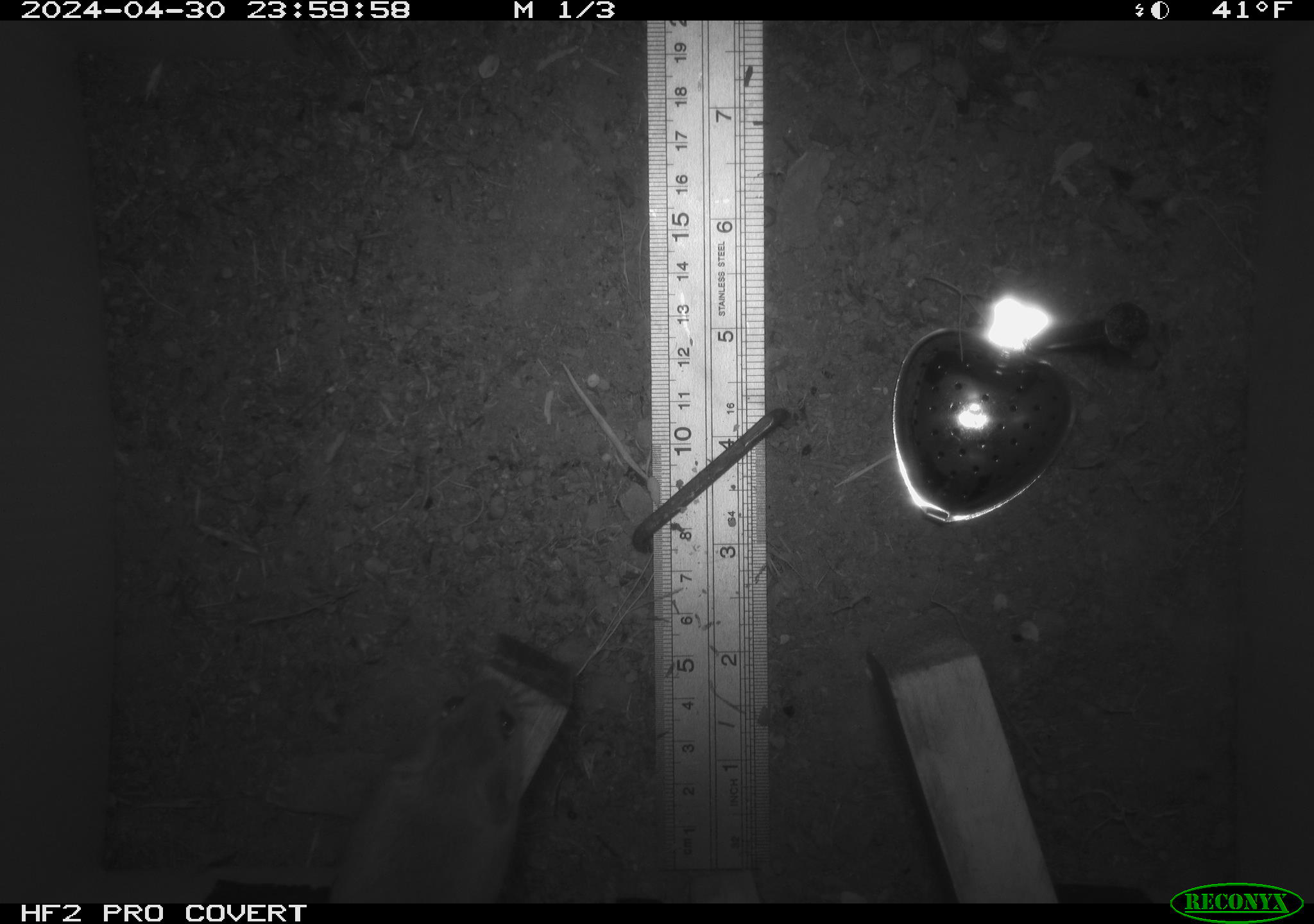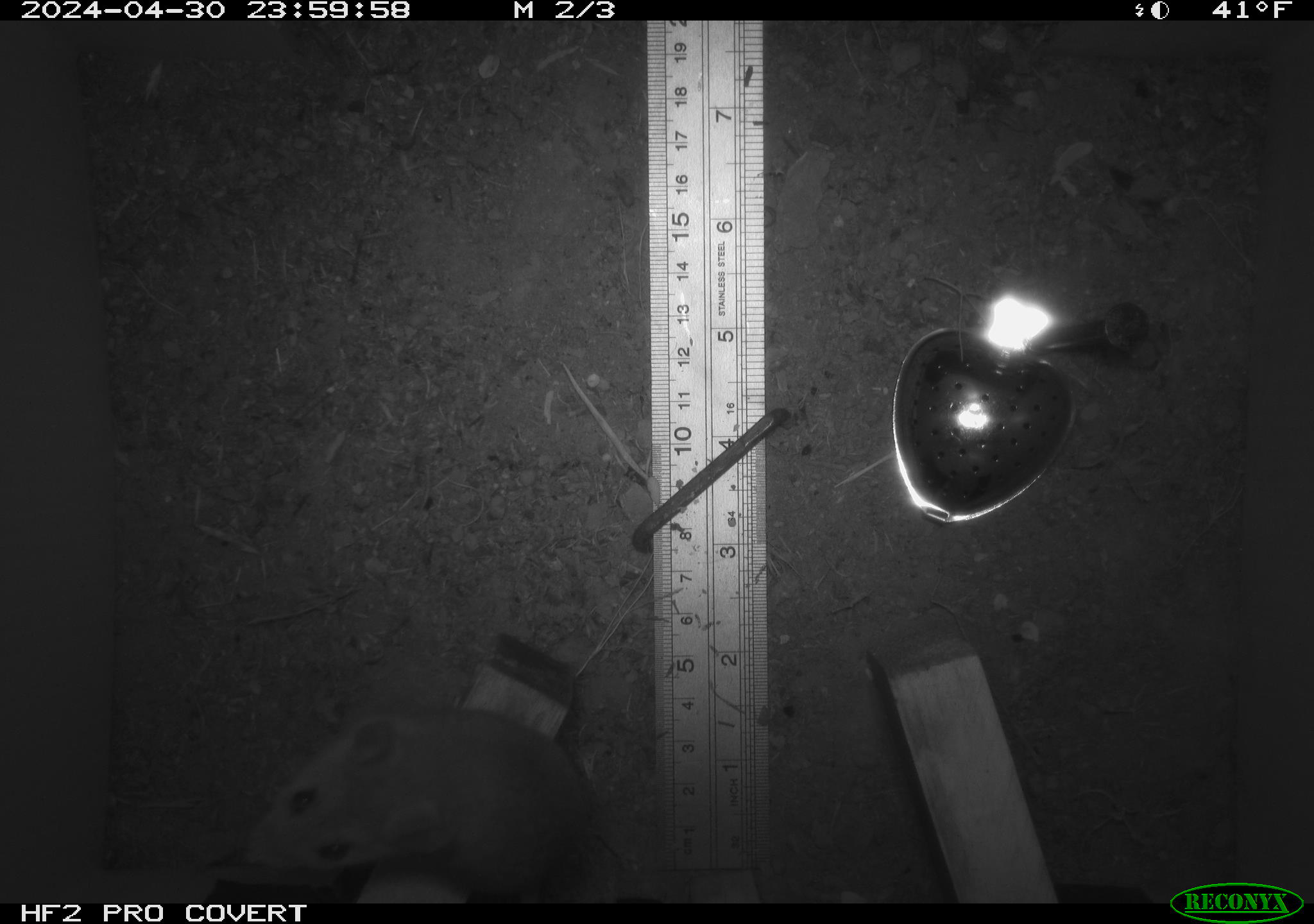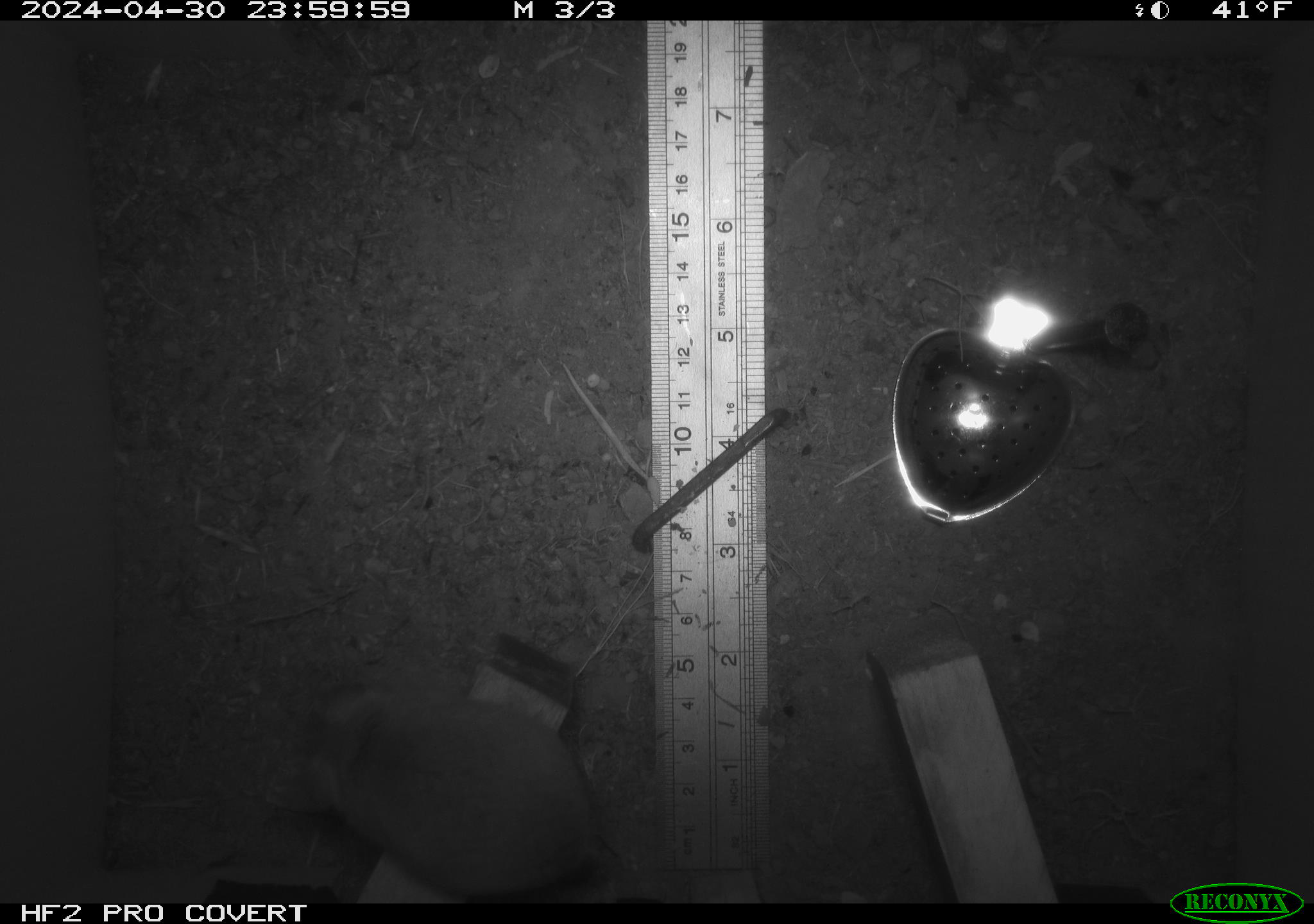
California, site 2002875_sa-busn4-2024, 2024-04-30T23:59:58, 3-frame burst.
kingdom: Animalia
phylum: Chordata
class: Mammalia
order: Rodentia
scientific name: Rodentia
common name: rodent